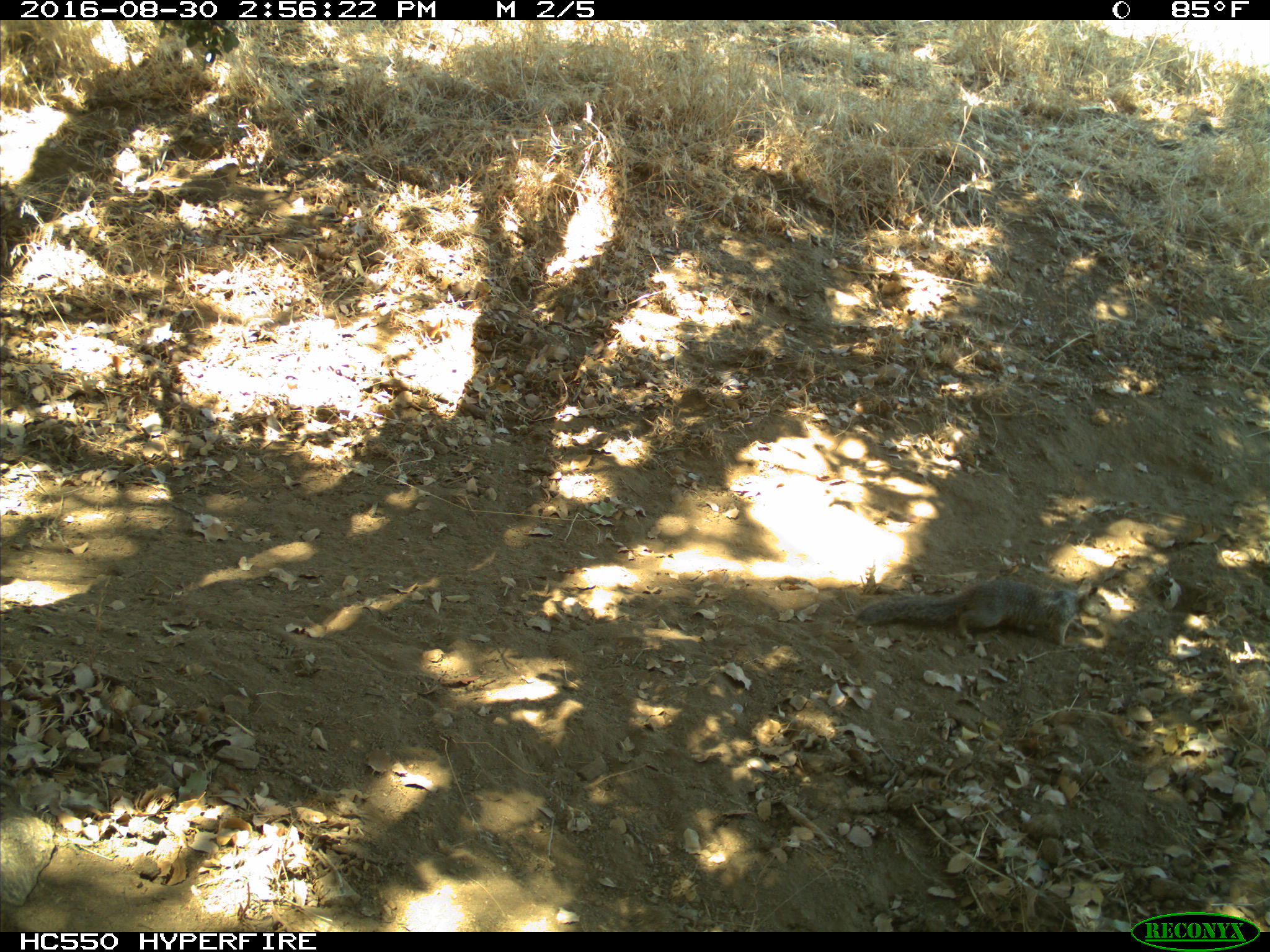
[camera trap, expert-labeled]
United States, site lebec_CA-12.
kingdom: Animalia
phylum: Chordata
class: Mammalia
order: Rodentia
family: Sciuridae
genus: Otospermophilus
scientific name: Otospermophilus beecheyi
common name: california ground squirrel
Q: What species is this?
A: Otospermophilus beecheyi (california ground squirrel).